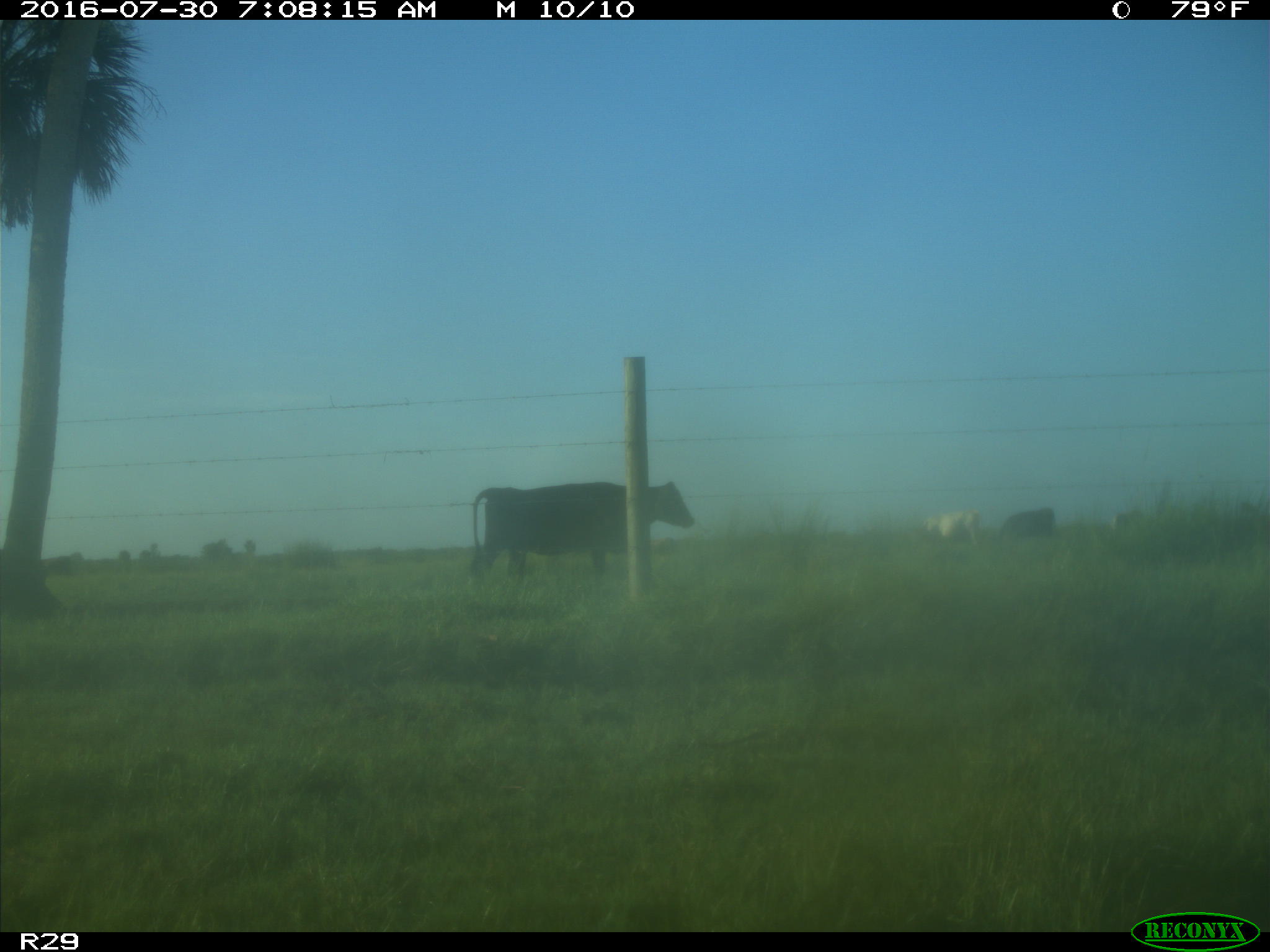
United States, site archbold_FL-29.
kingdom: Animalia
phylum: Chordata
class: Mammalia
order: Artiodactyla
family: Bovidae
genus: Bos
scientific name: Bos taurus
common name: domestic cow